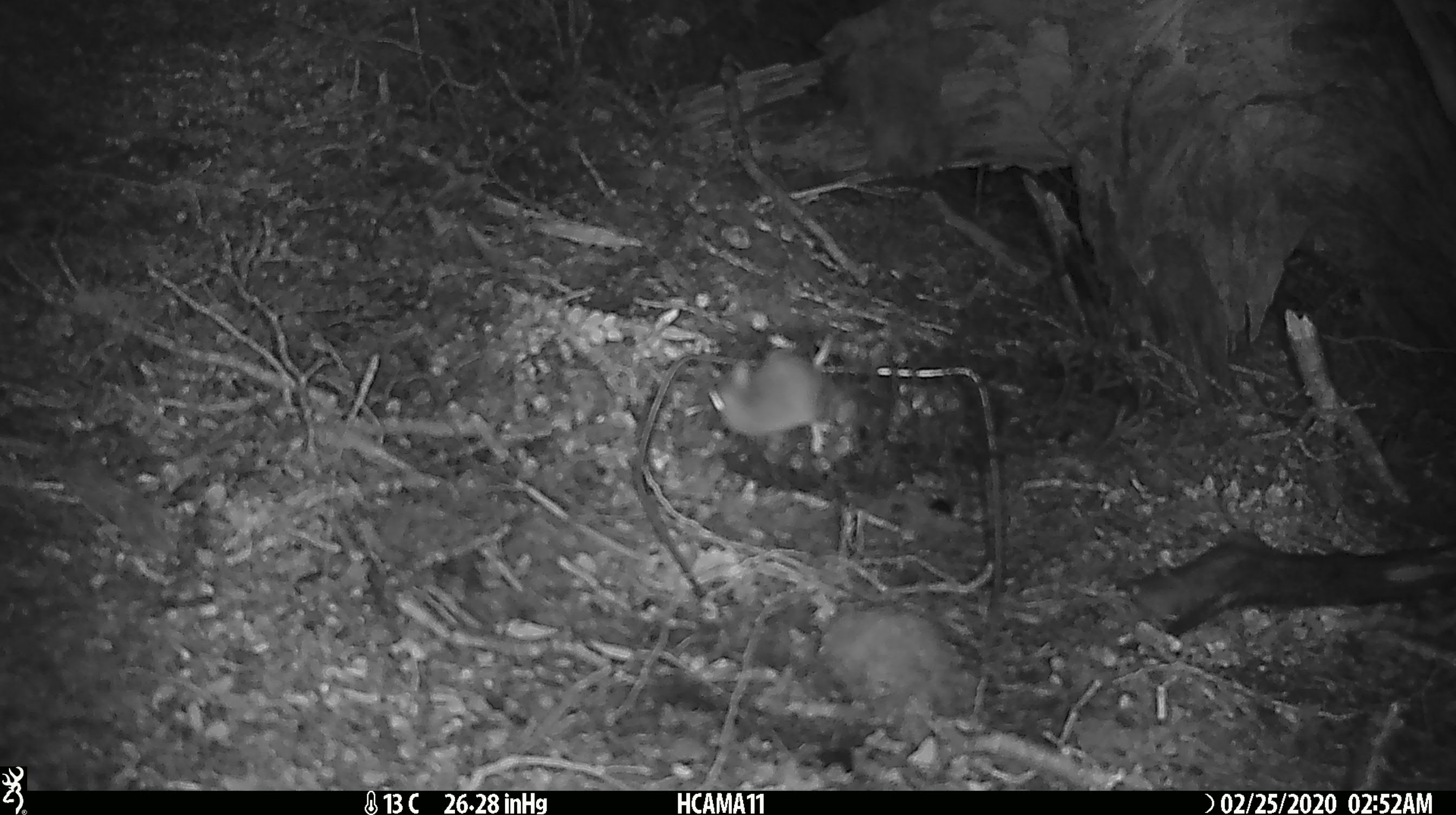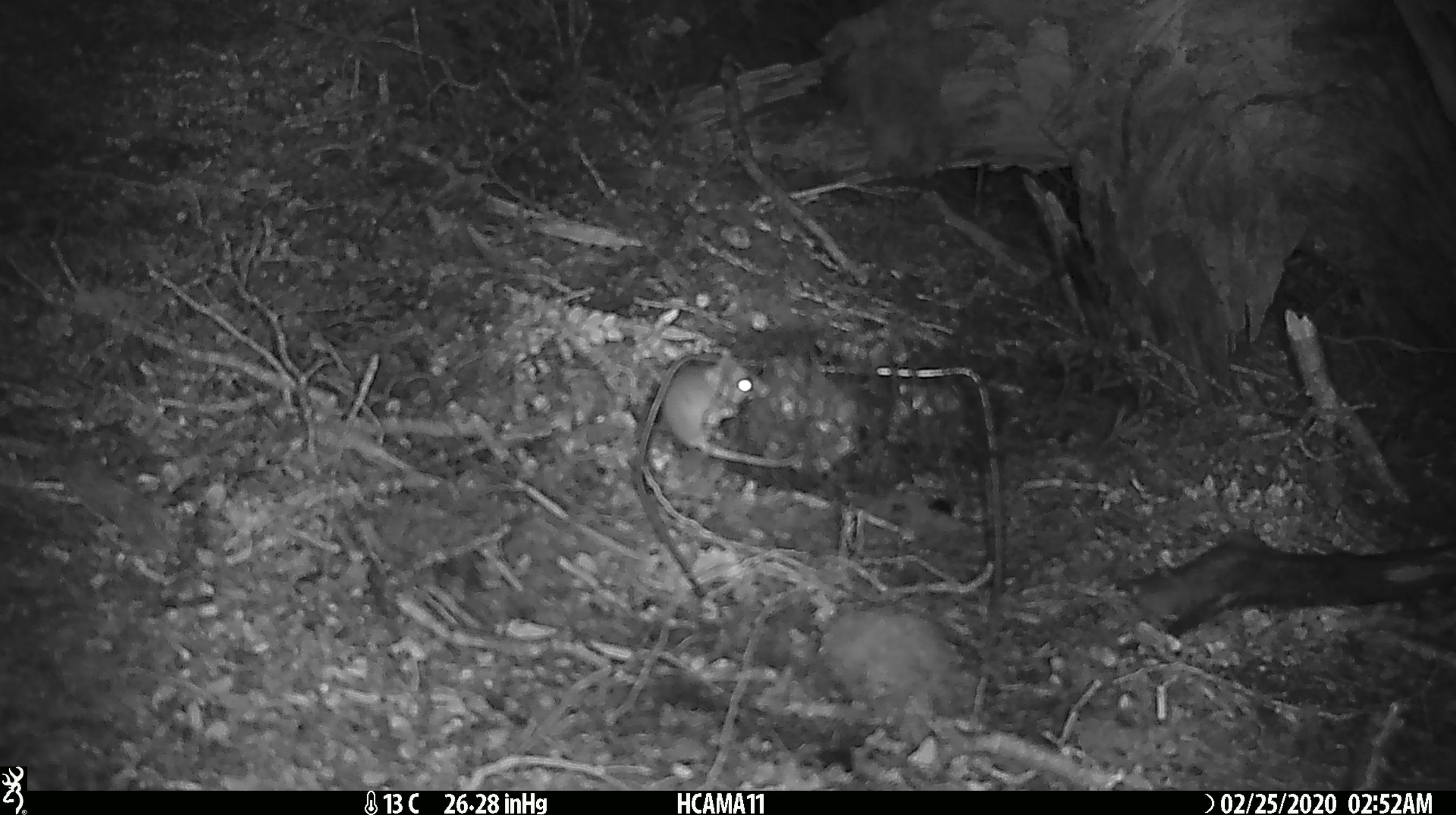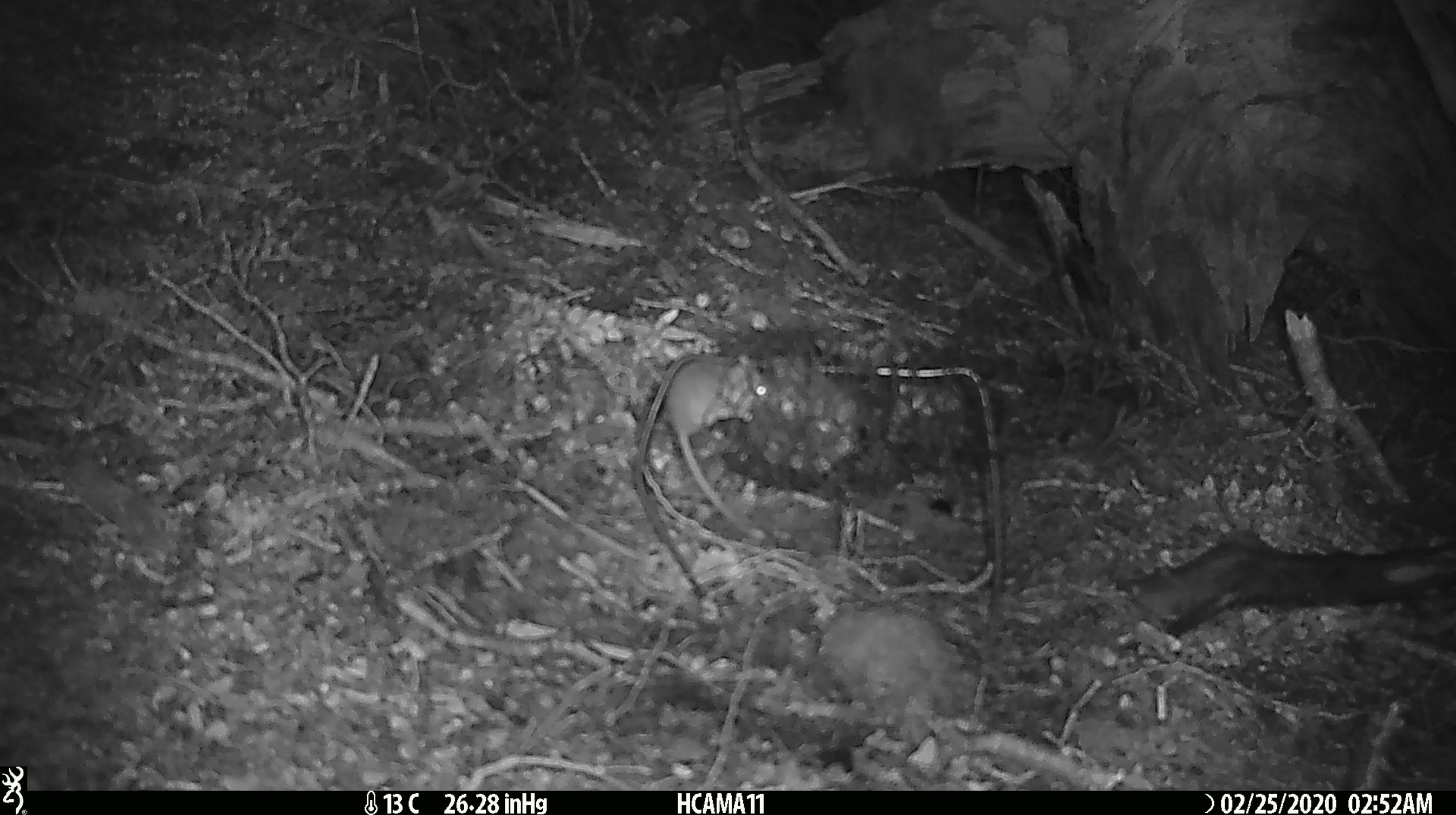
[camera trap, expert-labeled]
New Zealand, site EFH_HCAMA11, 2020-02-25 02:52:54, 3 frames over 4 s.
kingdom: Animalia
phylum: Chordata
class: Mammalia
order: Rodentia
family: Muridae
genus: Mus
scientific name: Mus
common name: mouse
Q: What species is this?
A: Mouse (Mus).